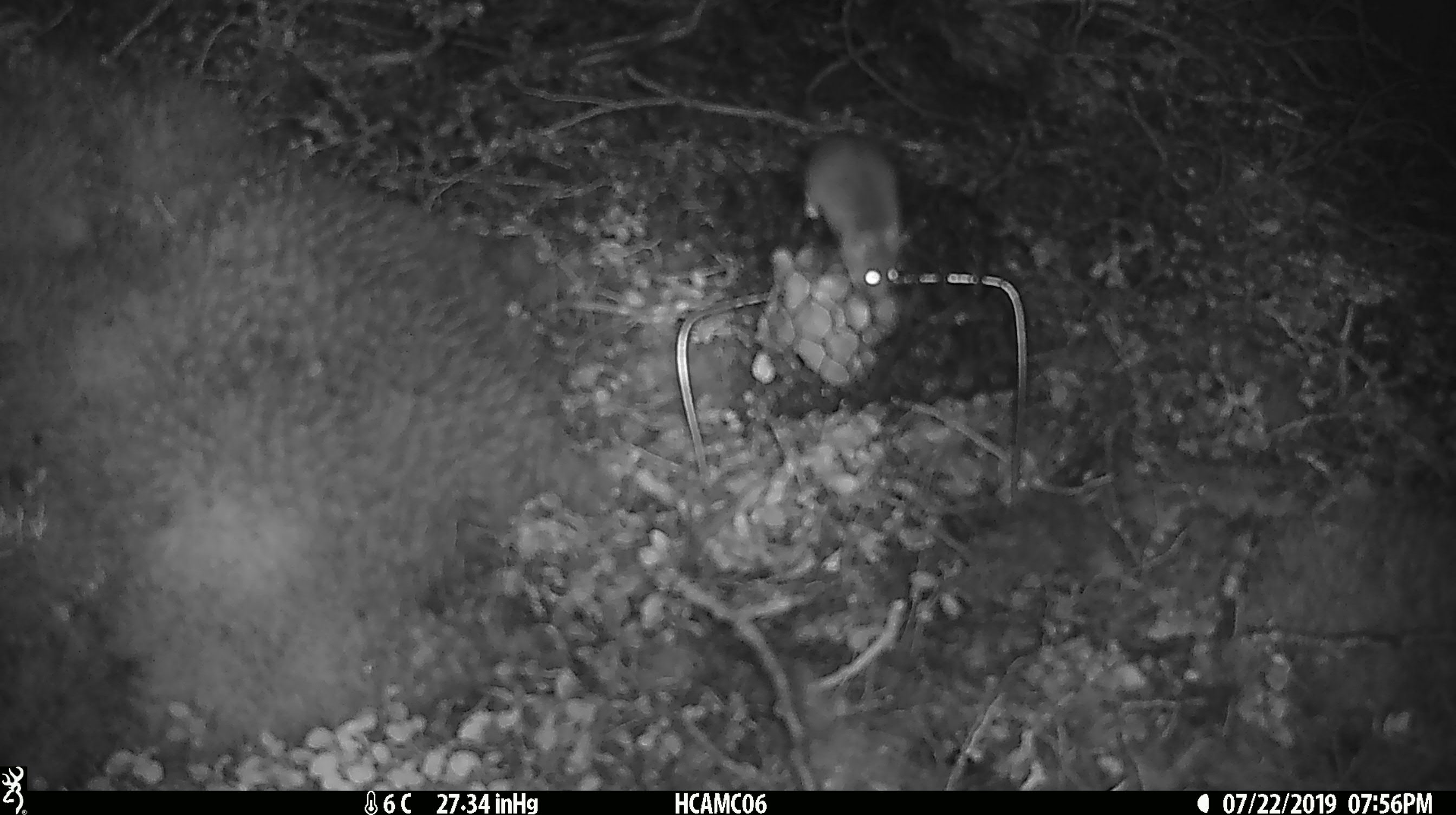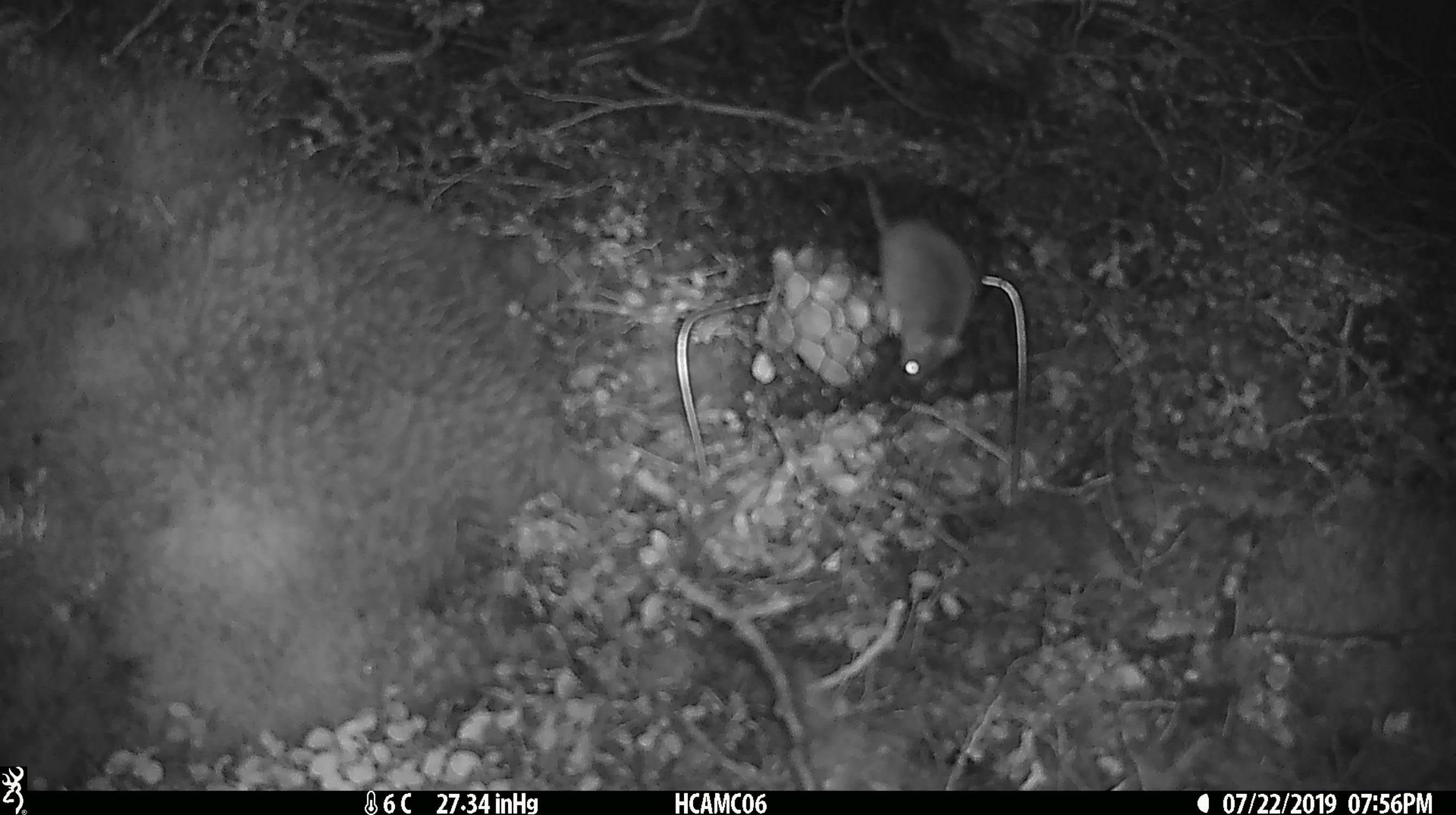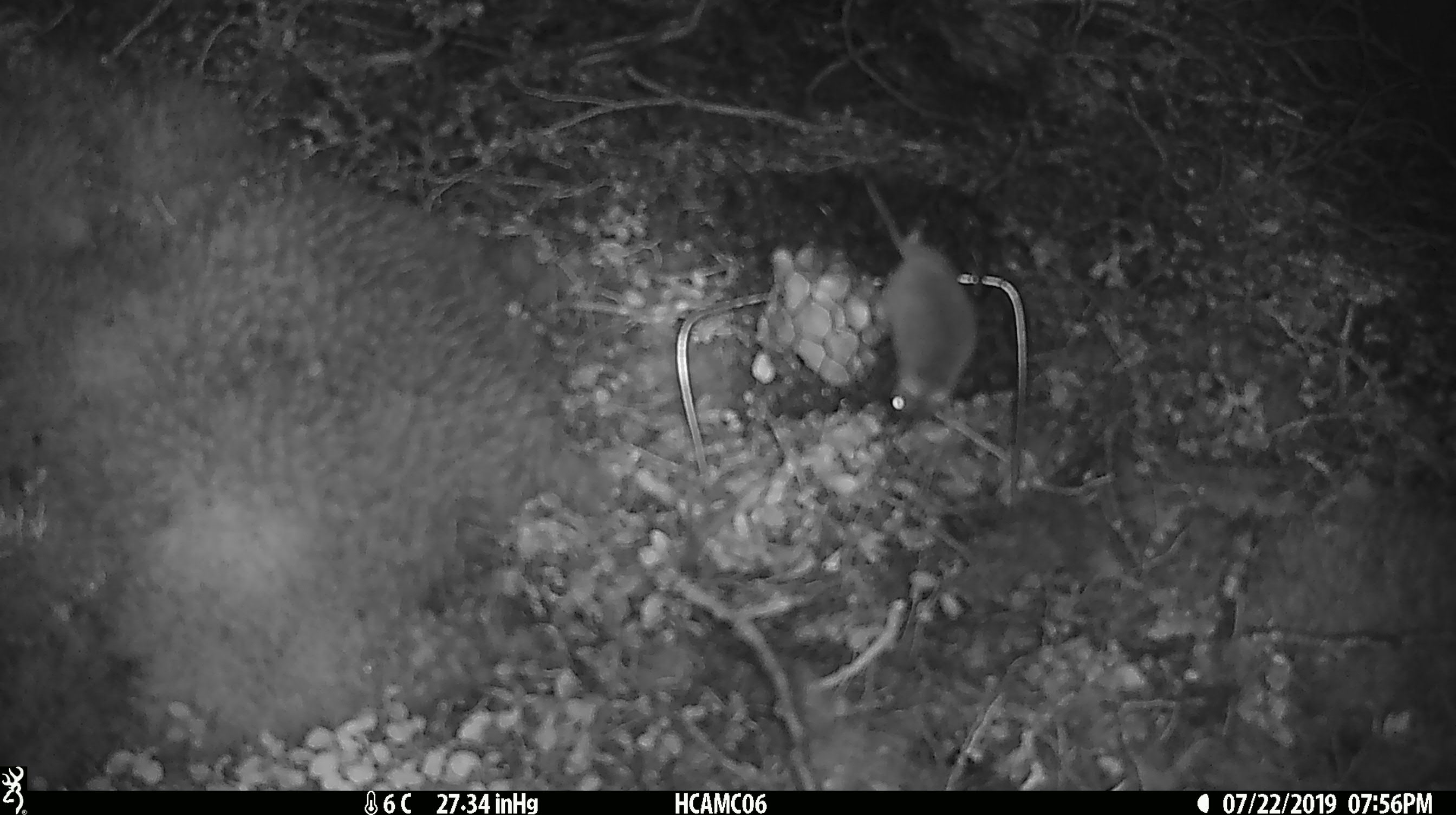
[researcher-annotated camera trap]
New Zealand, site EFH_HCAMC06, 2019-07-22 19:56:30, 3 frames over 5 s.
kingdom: Animalia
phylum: Chordata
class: Mammalia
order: Rodentia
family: Muridae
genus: Mus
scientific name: Mus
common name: mouse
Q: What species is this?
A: Mouse (Mus).